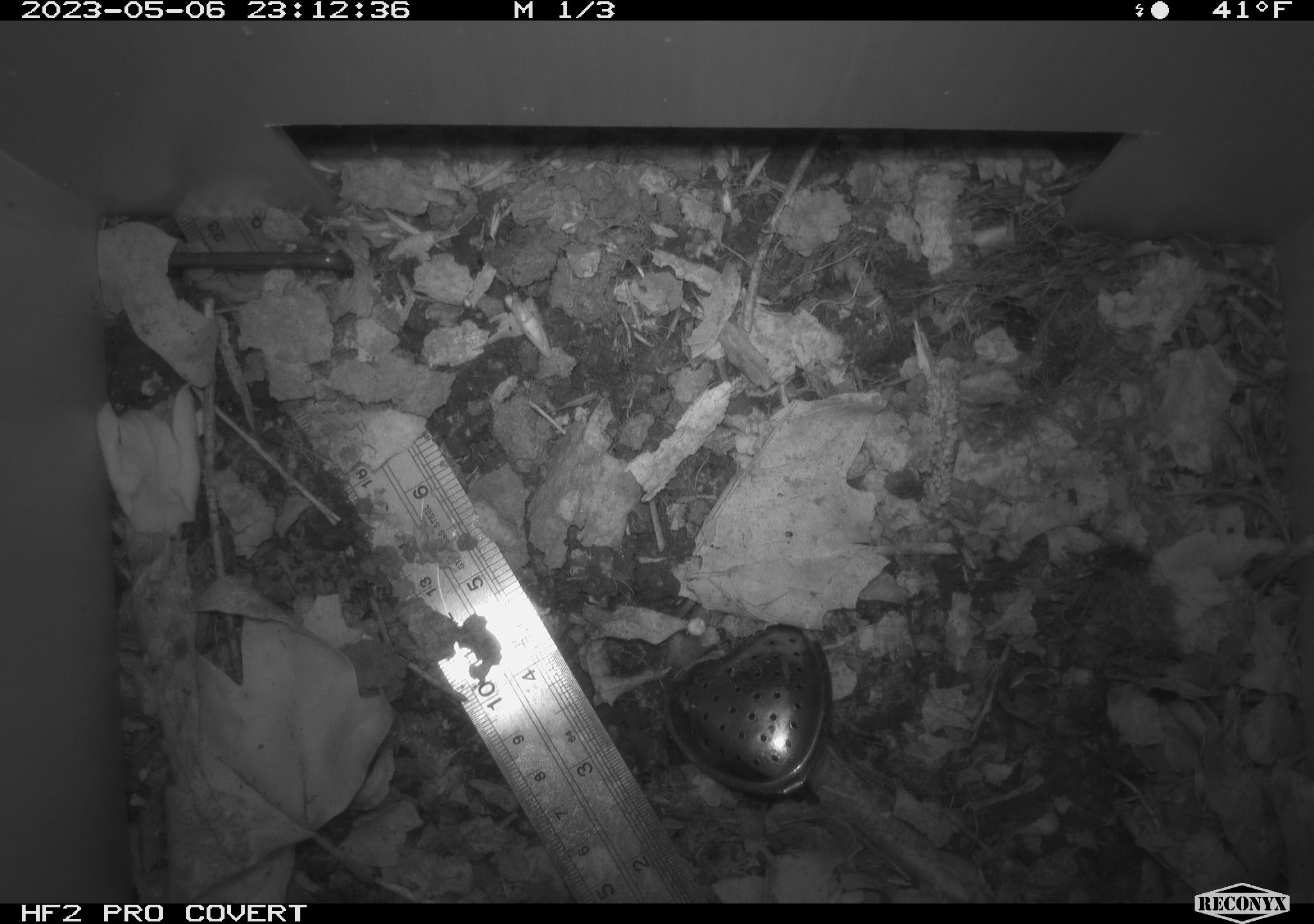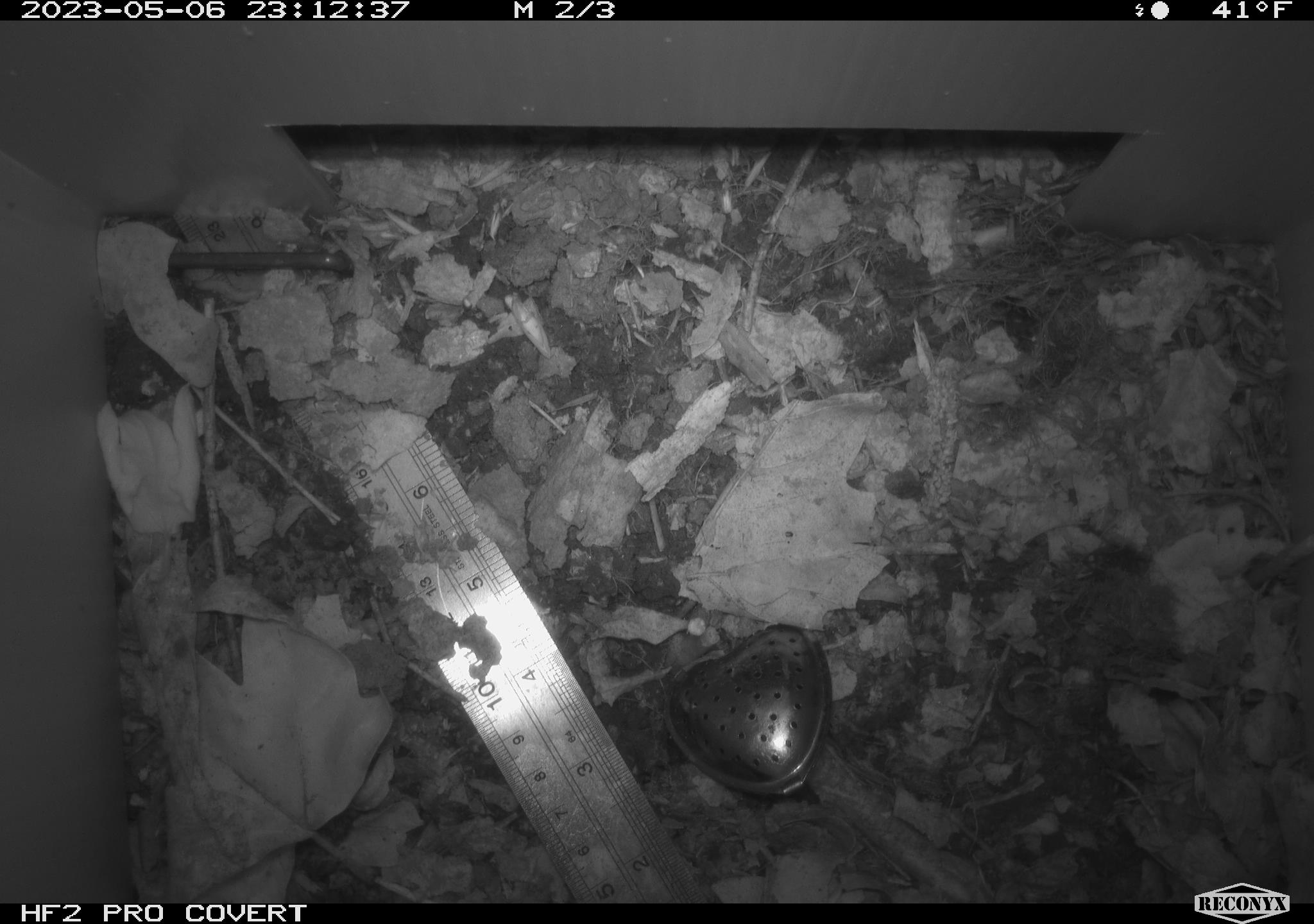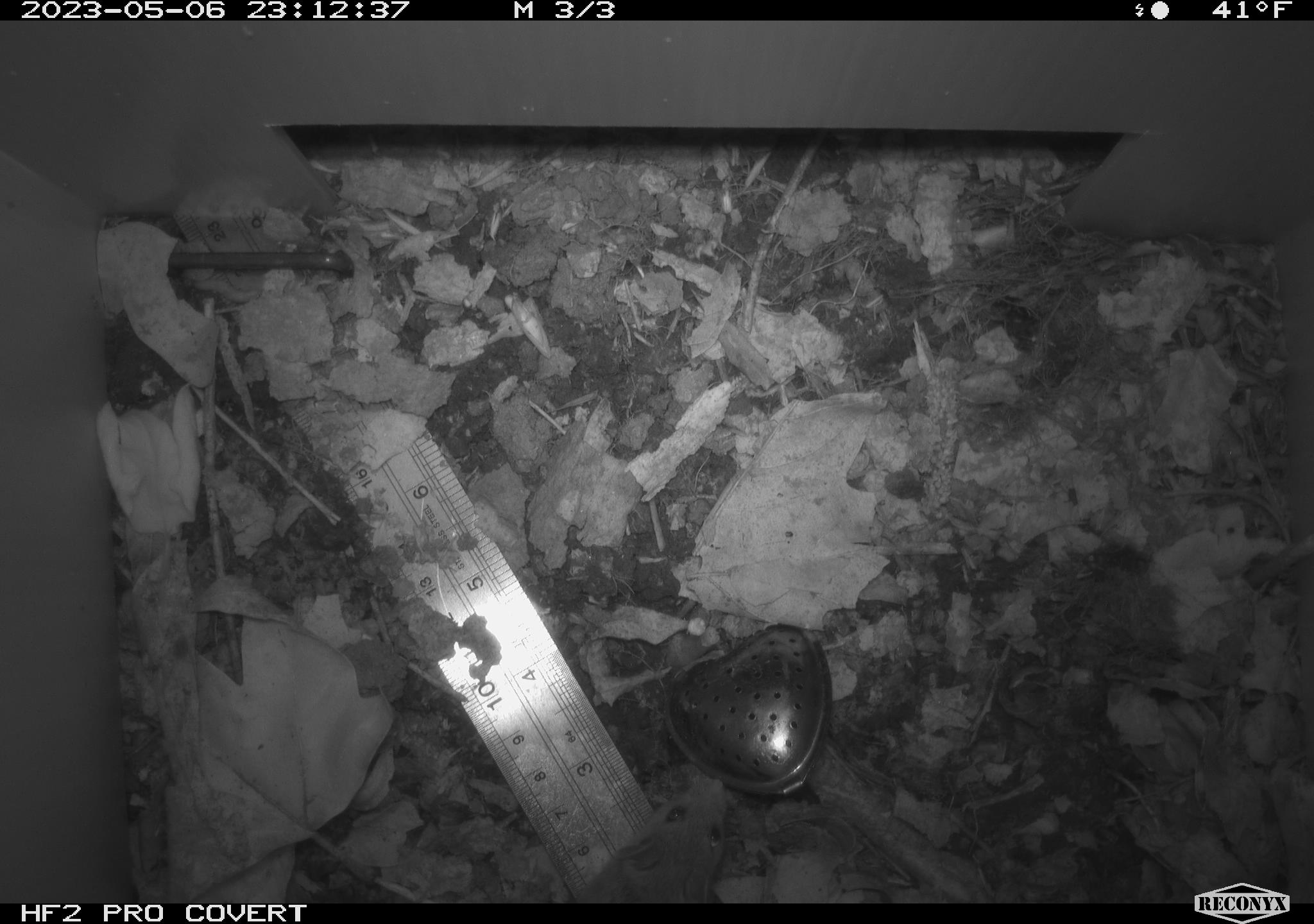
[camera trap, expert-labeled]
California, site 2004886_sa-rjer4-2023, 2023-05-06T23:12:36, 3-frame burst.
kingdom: Animalia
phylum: Chordata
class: Mammalia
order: Rodentia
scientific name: Rodentia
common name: mouse species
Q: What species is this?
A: Mouse species (Rodentia).